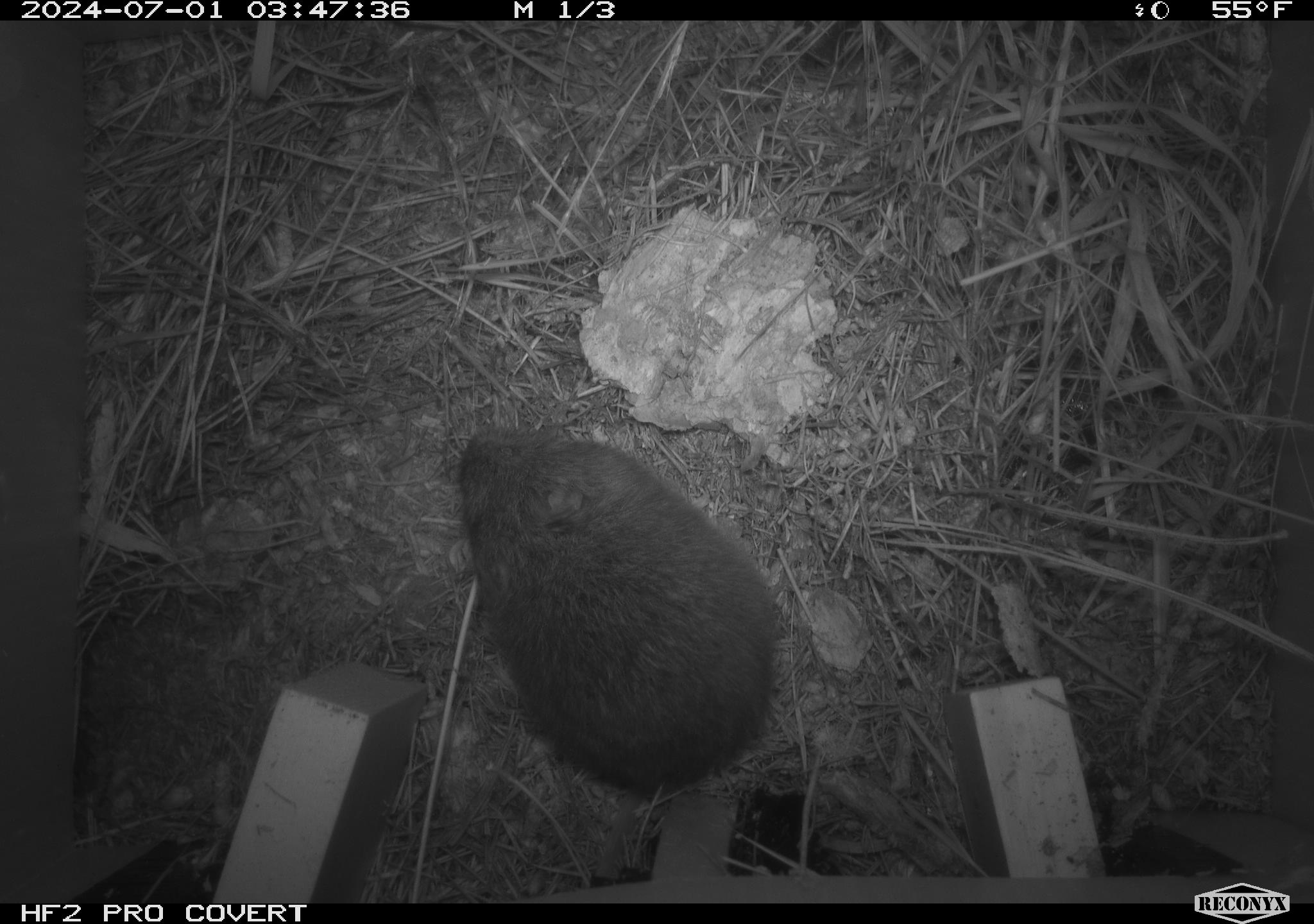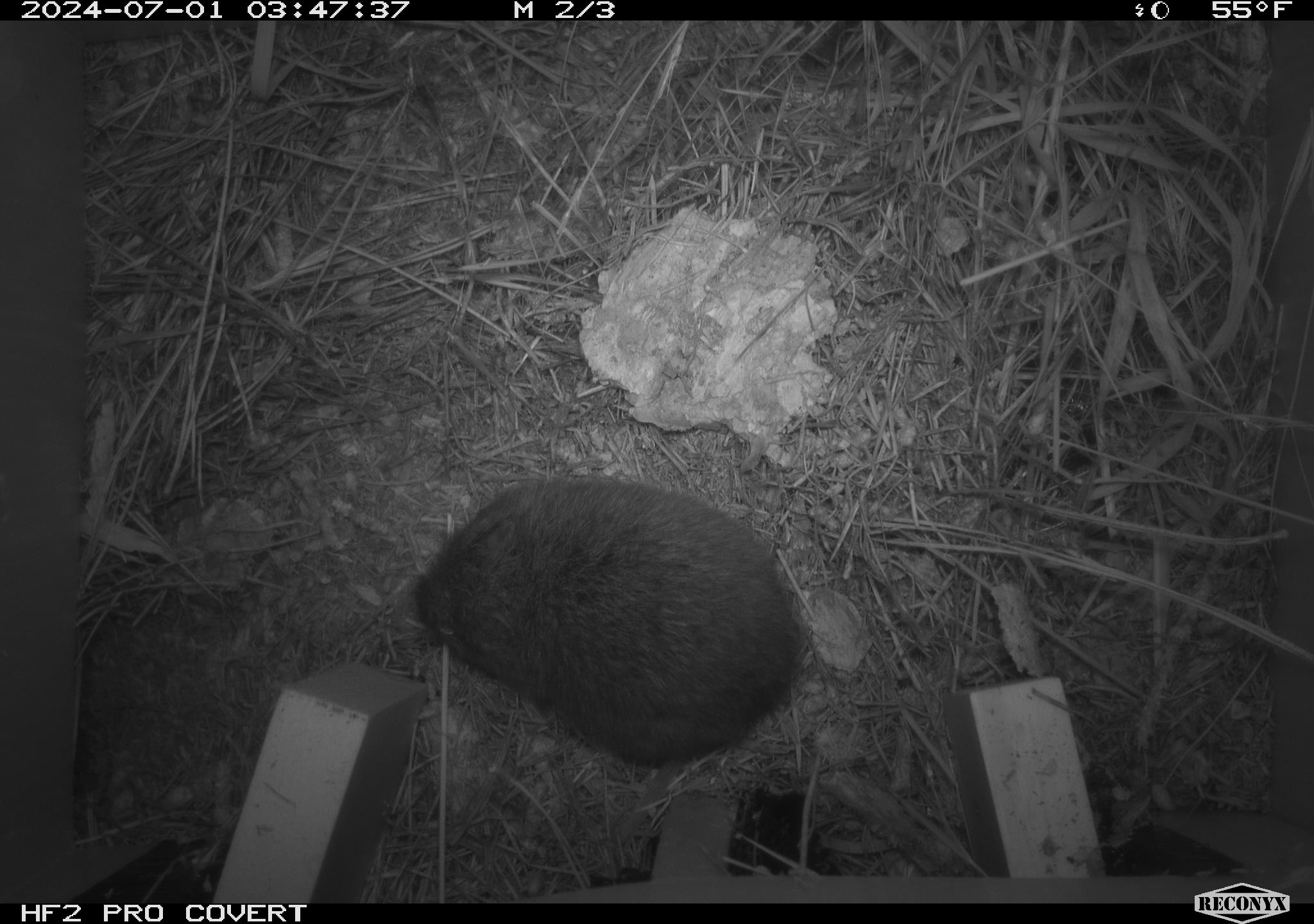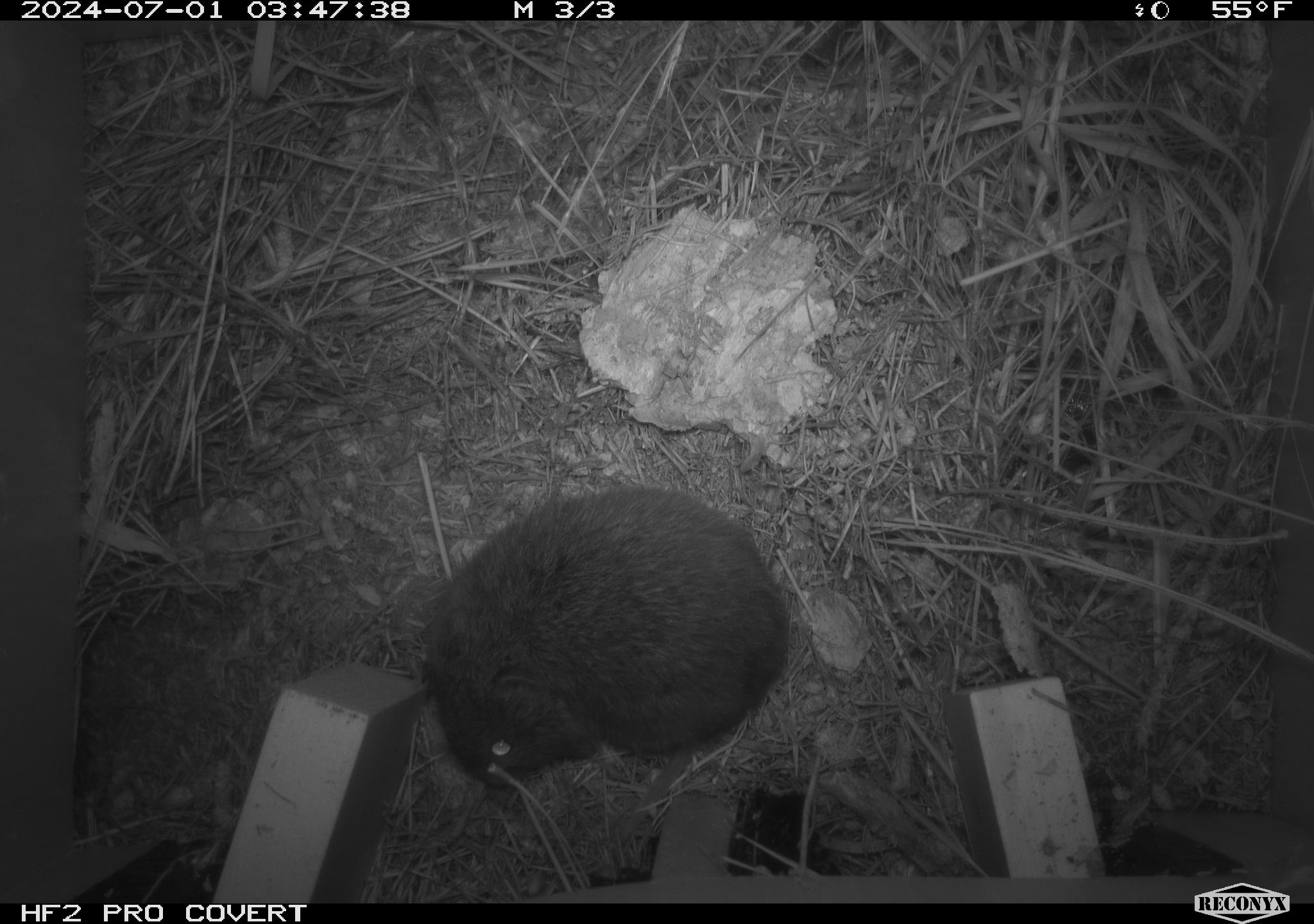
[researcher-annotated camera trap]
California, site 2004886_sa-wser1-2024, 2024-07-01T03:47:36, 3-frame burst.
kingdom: Animalia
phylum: Chordata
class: Mammalia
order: Rodentia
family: Cricetidae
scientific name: Arvicolinae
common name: voles, lemmings, and muskrats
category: arvicolinae subfamily